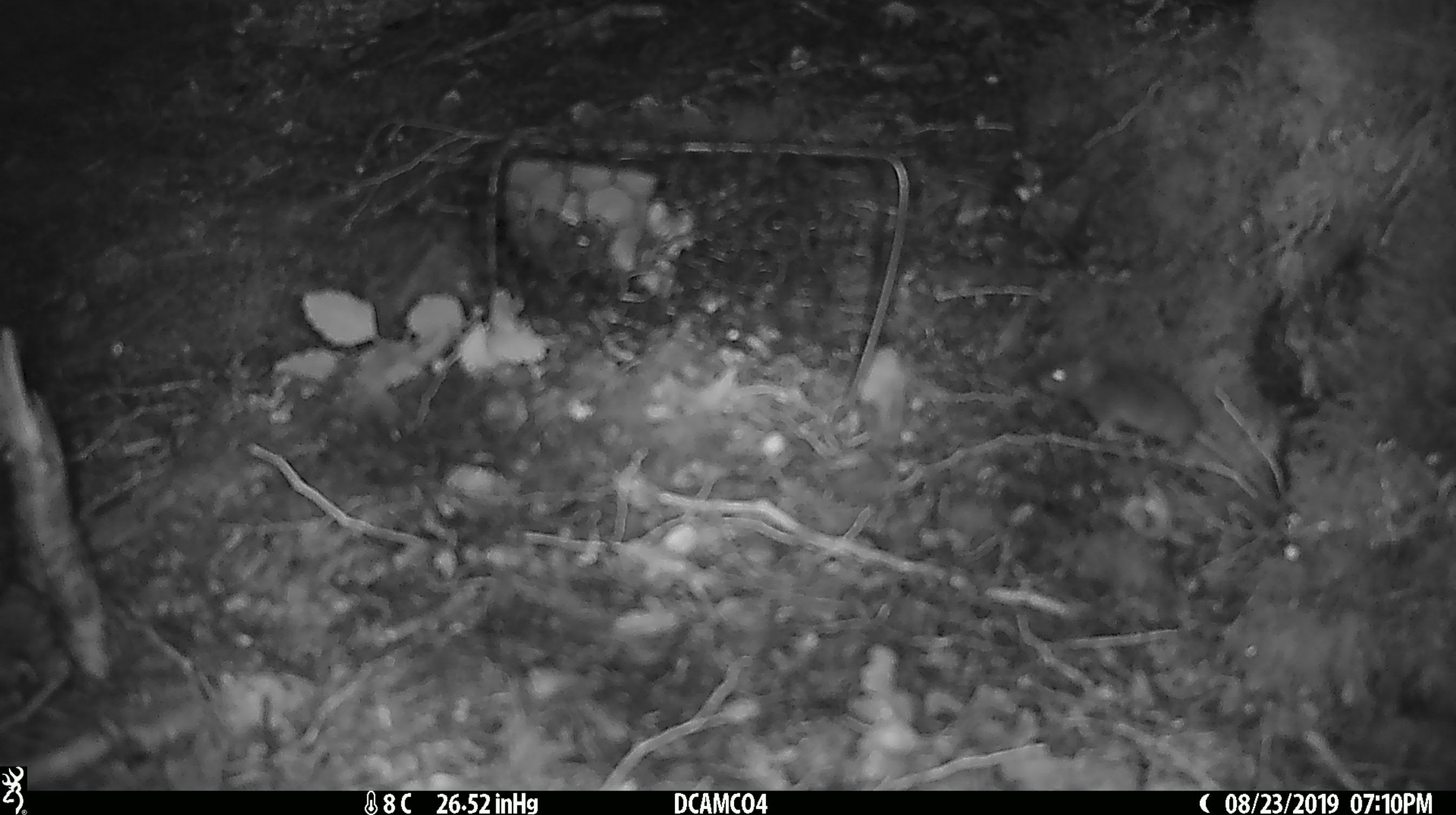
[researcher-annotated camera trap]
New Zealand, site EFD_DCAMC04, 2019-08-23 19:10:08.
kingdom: Animalia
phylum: Chordata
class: Mammalia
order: Rodentia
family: Muridae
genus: Mus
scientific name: Mus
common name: mouse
Mouse (Mus).